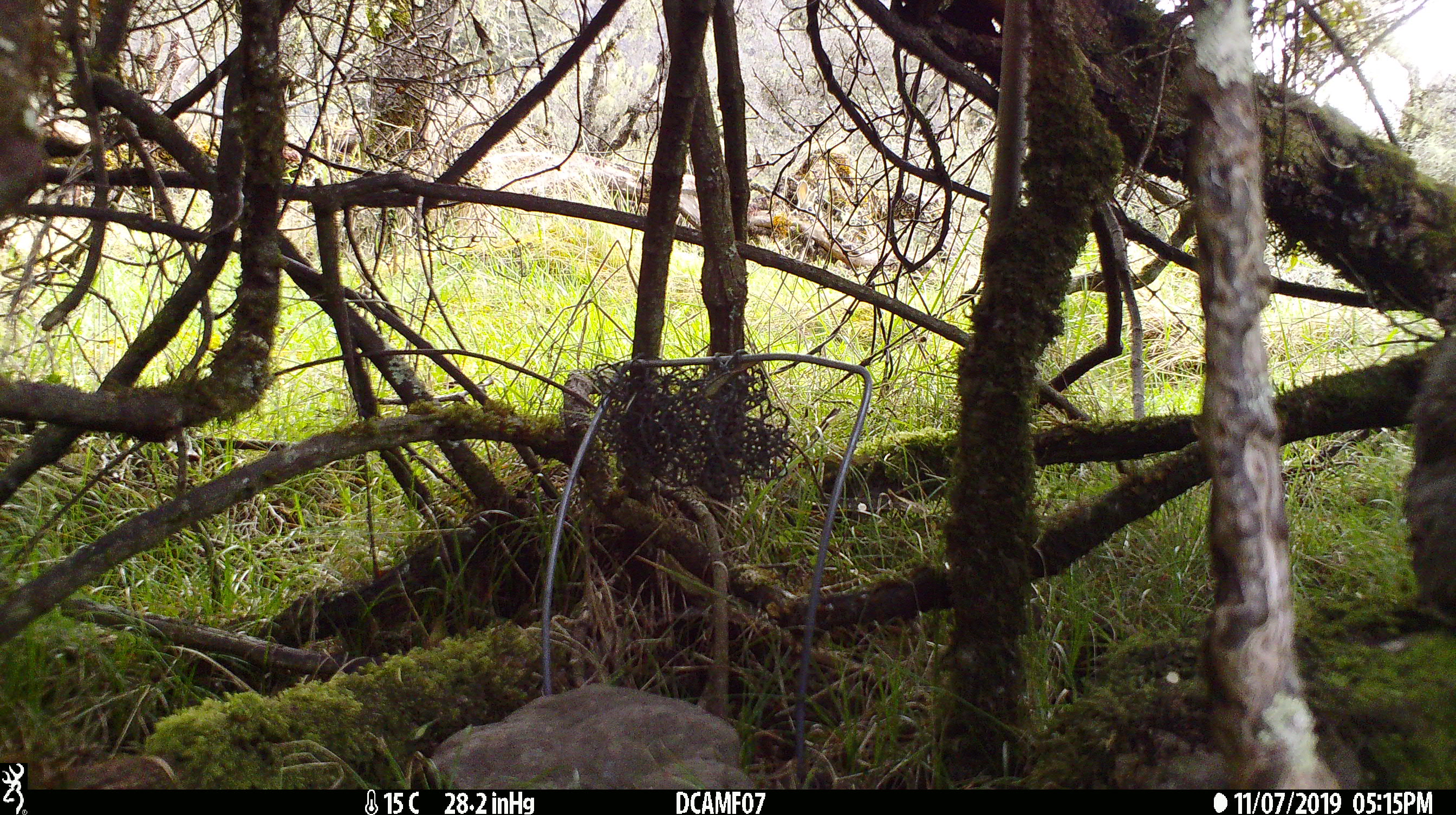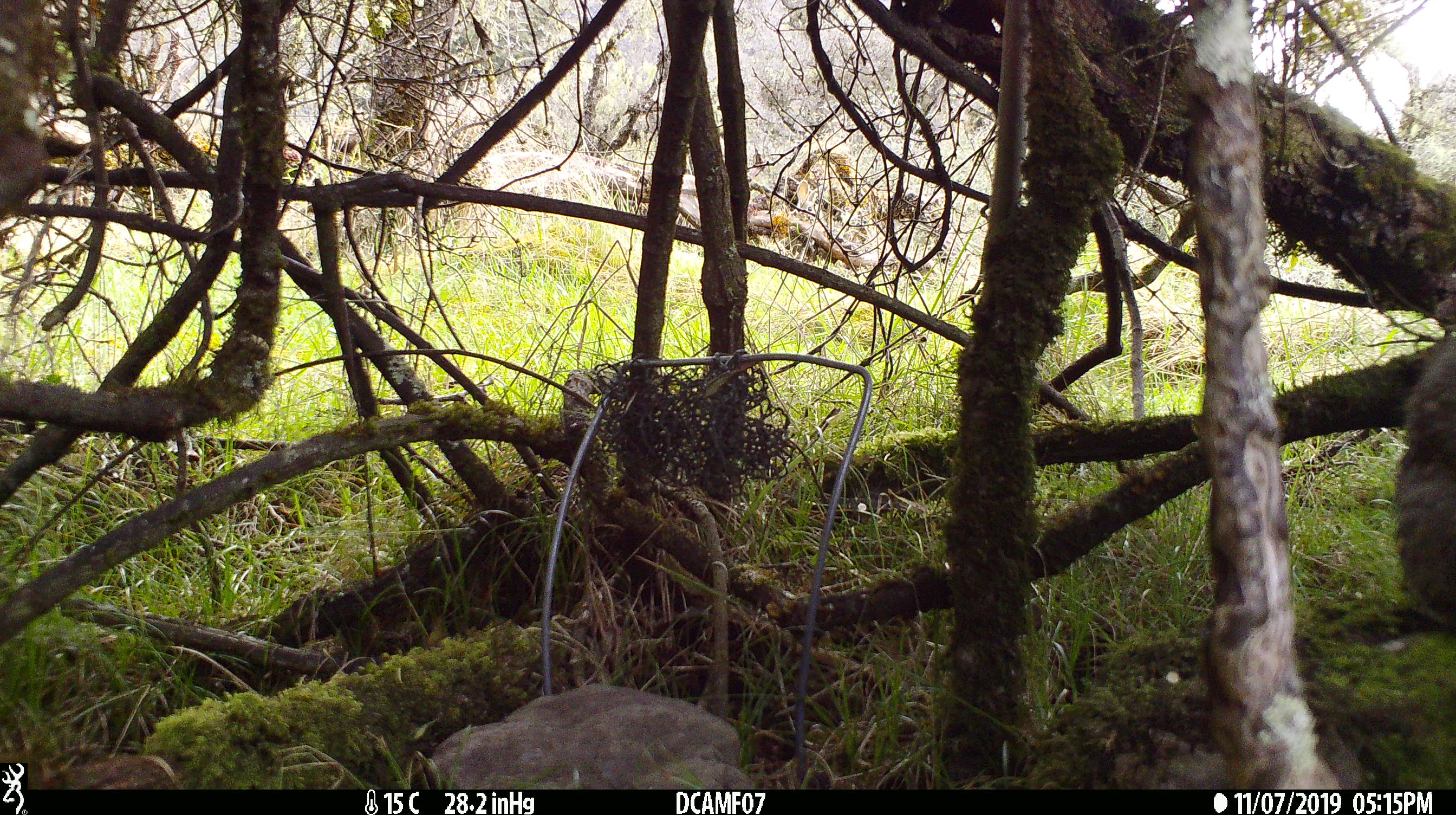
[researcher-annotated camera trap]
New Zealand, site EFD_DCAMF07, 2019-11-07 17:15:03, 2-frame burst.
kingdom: Animalia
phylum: Chordata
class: Mammalia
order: Lagomorpha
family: Leporidae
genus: Oryctolagus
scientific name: Oryctolagus cuniculus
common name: european rabbit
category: rabbit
Rabbit (european rabbit) (Oryctolagus cuniculus).